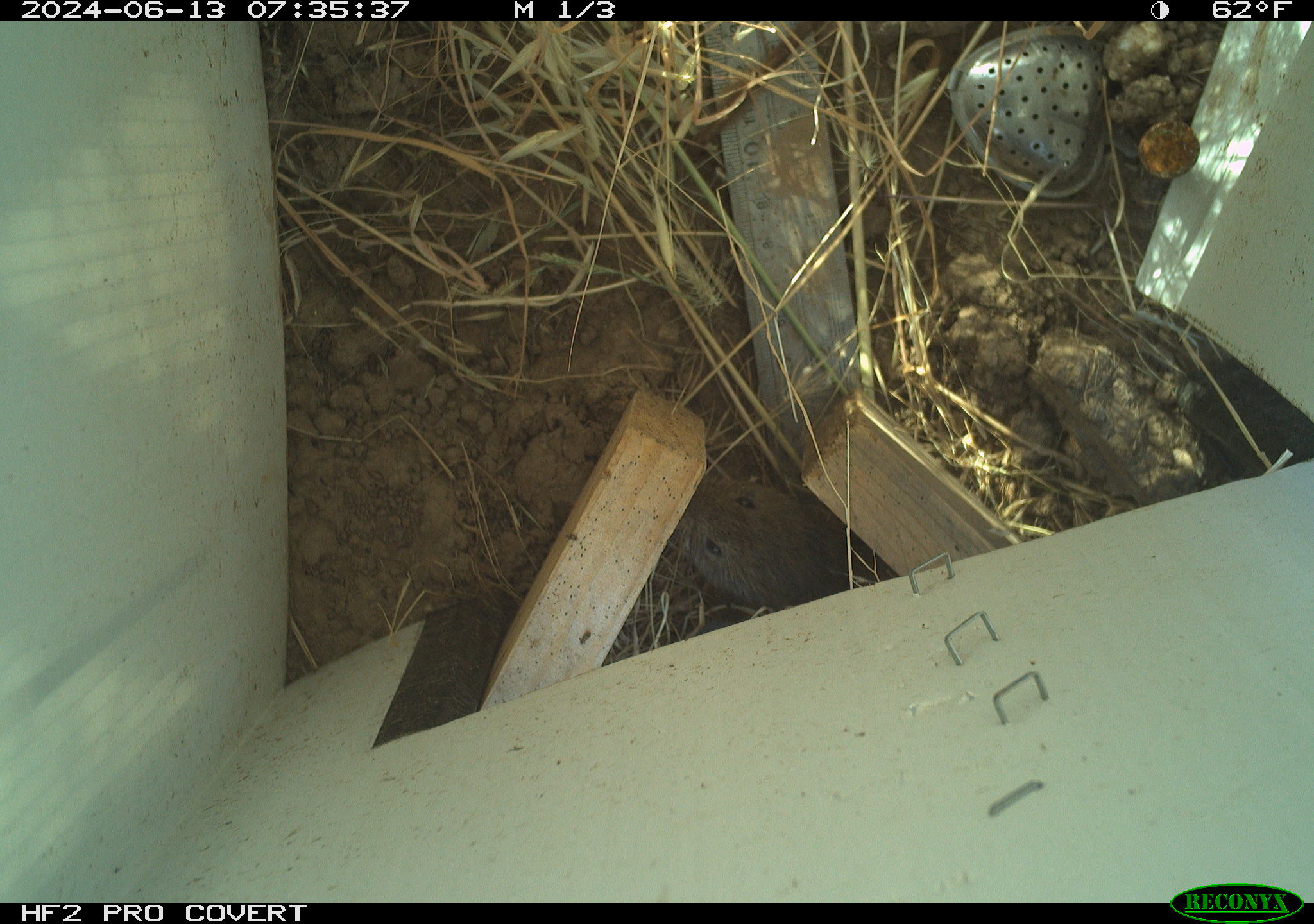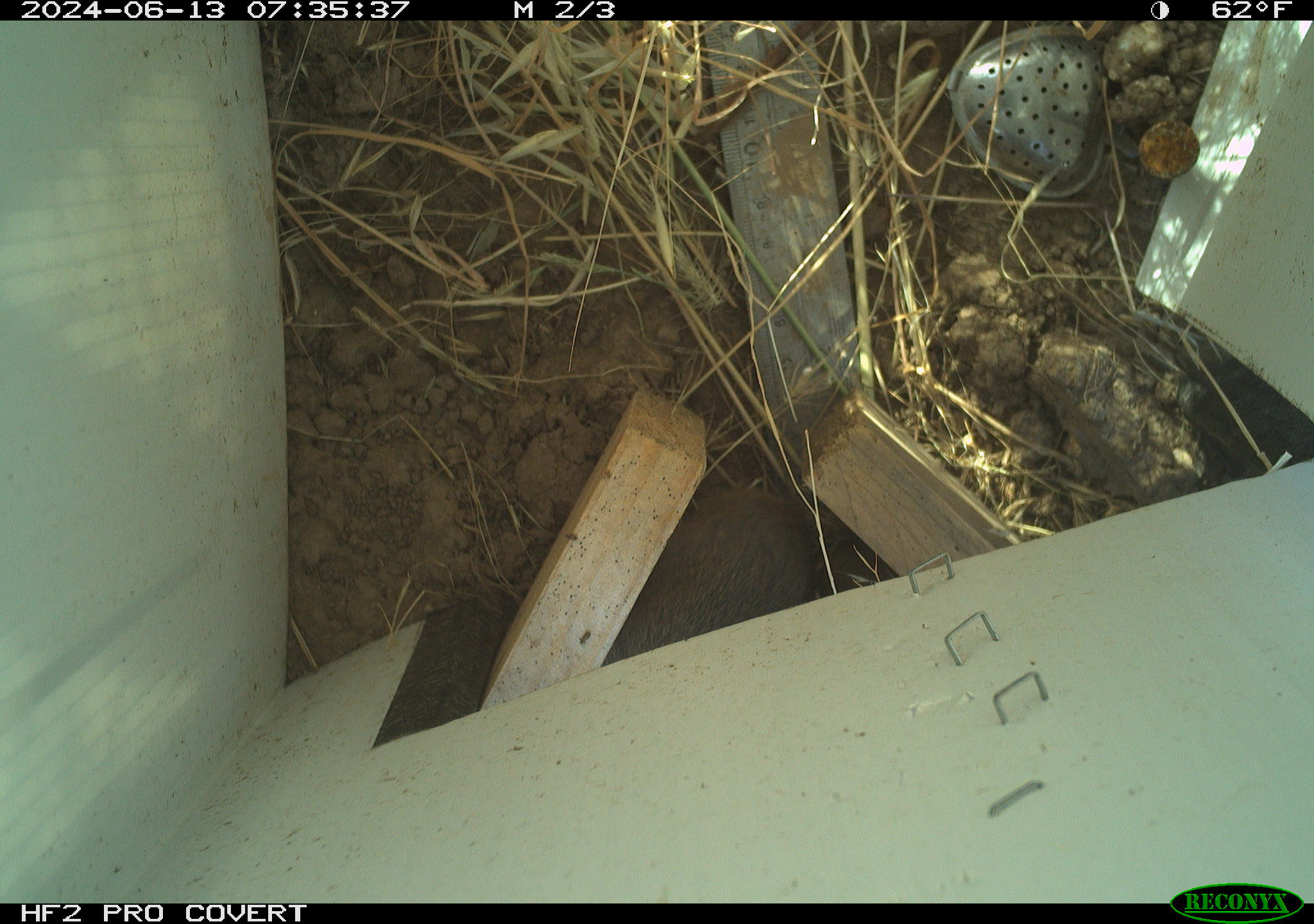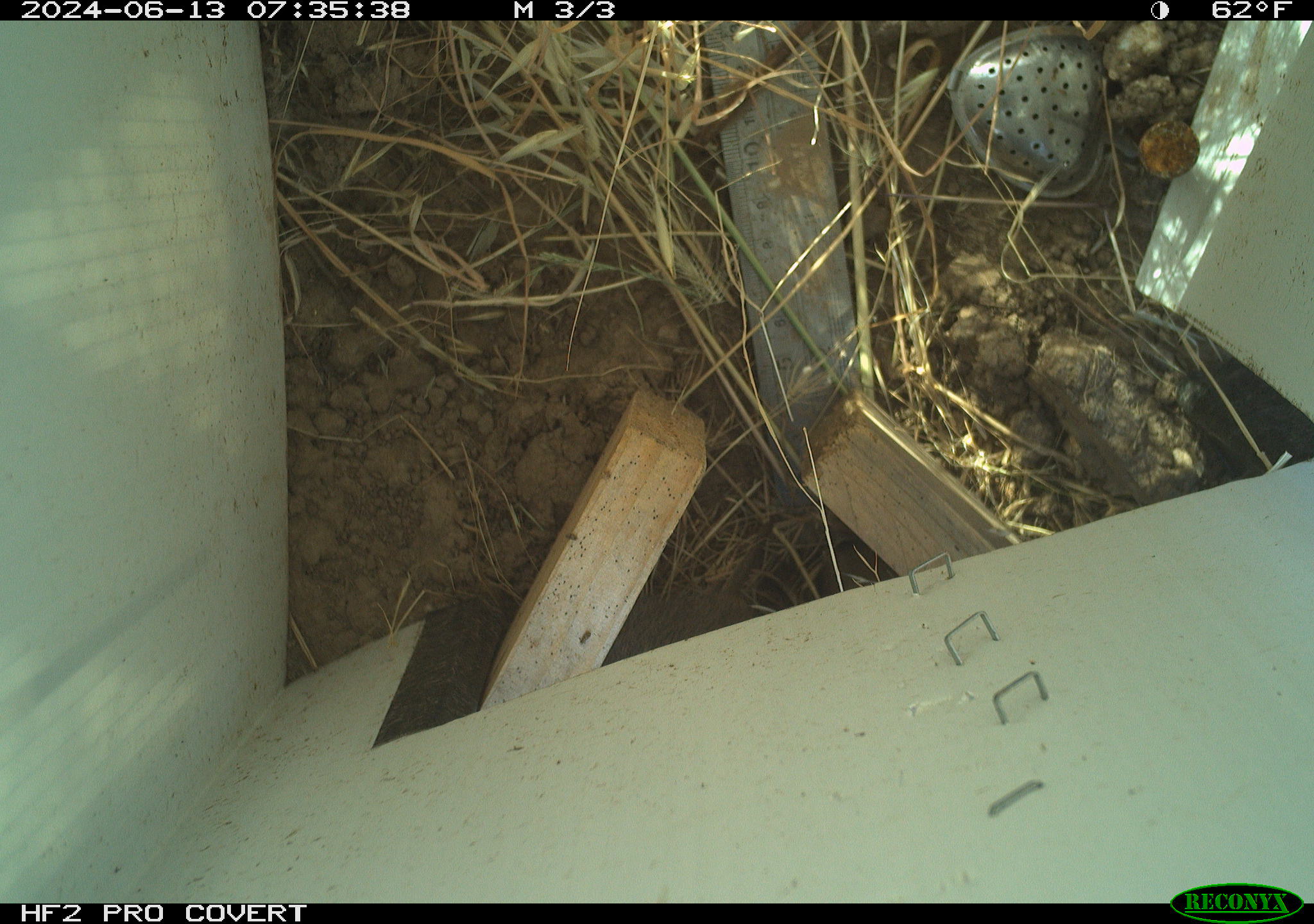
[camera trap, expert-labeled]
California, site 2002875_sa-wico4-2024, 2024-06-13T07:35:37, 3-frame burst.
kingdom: Animalia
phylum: Chordata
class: Mammalia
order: Rodentia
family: Cricetidae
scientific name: Arvicolinae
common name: voles, lemmings, and muskrats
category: arvicolinae subfamily